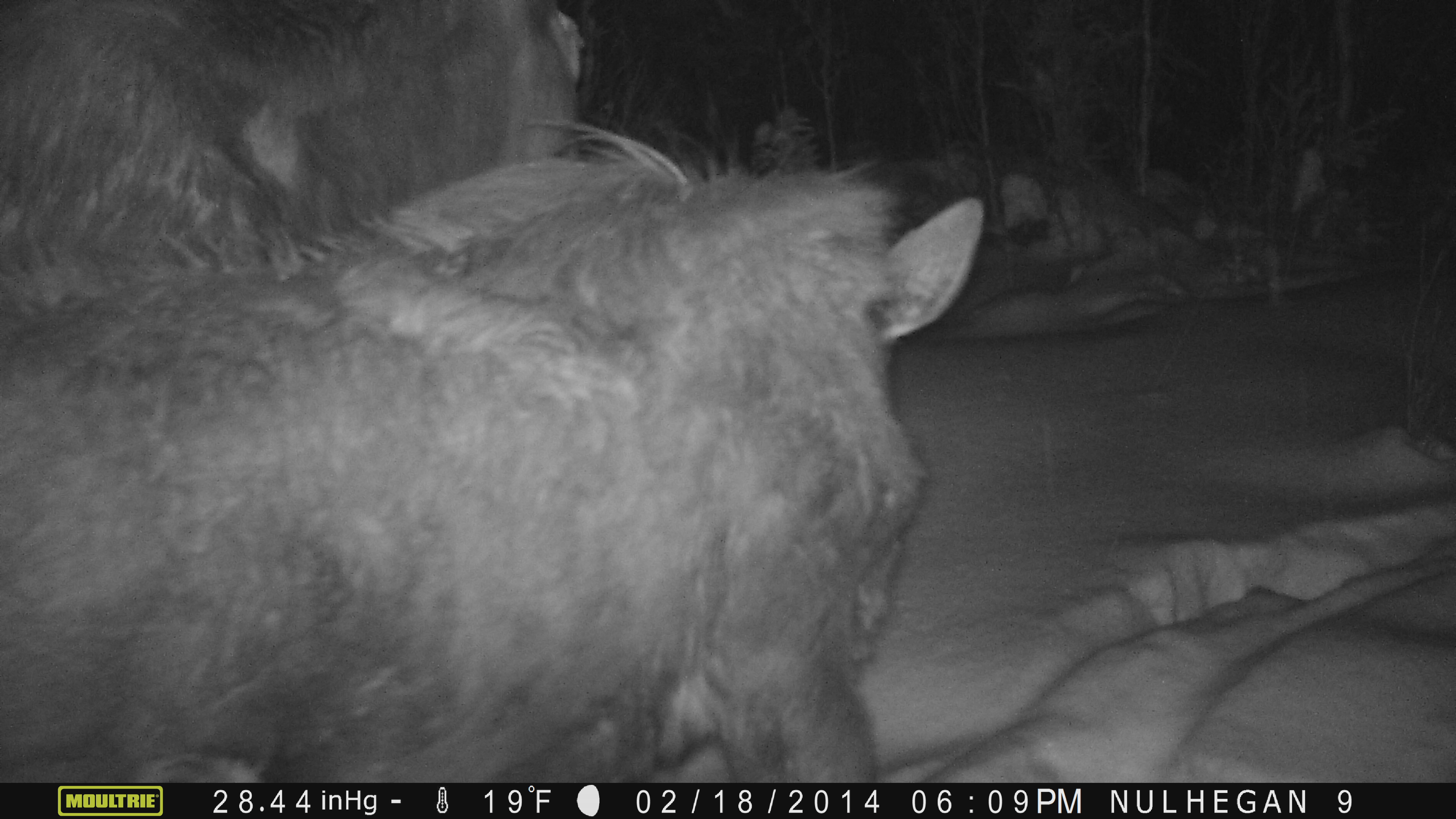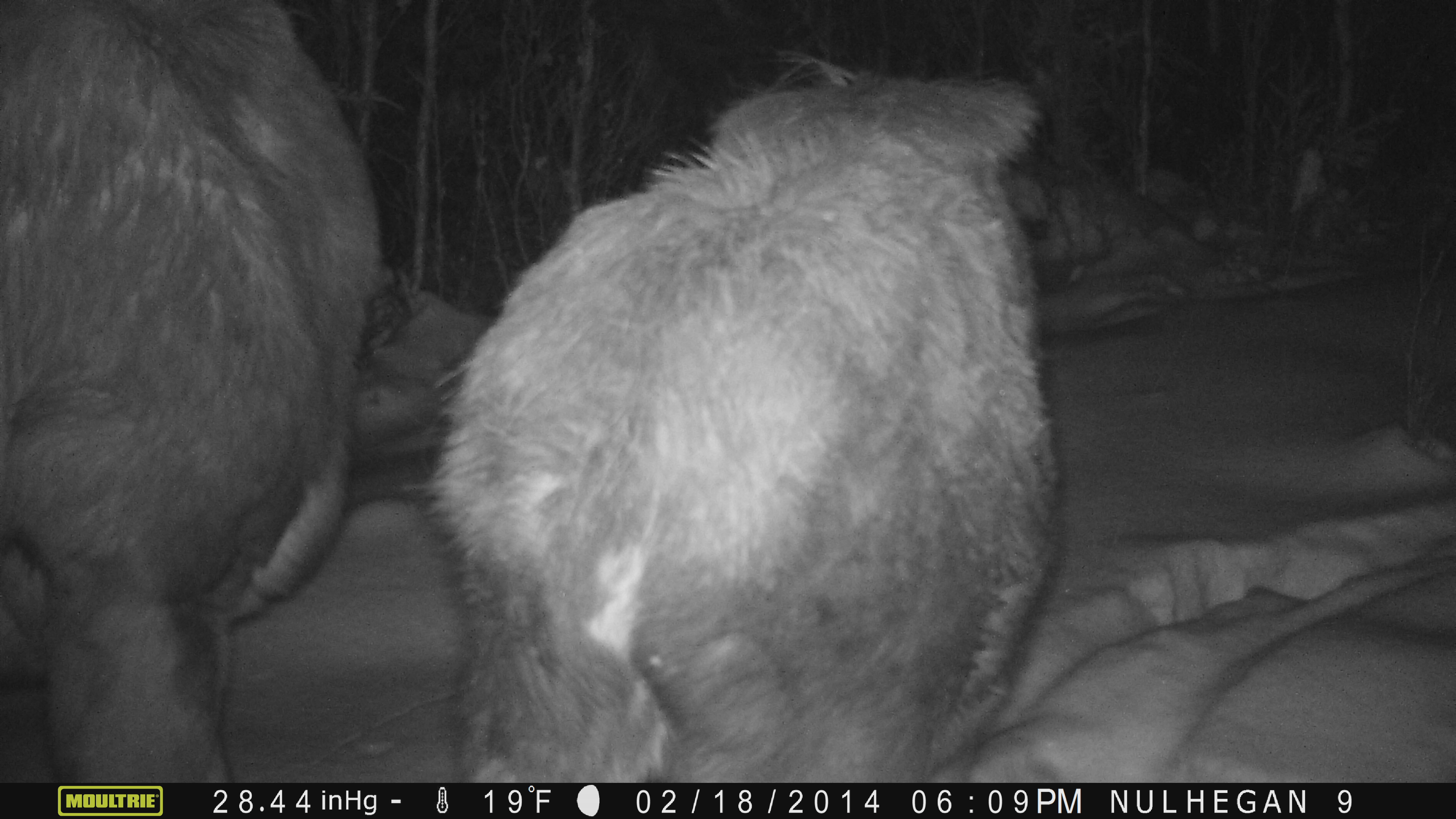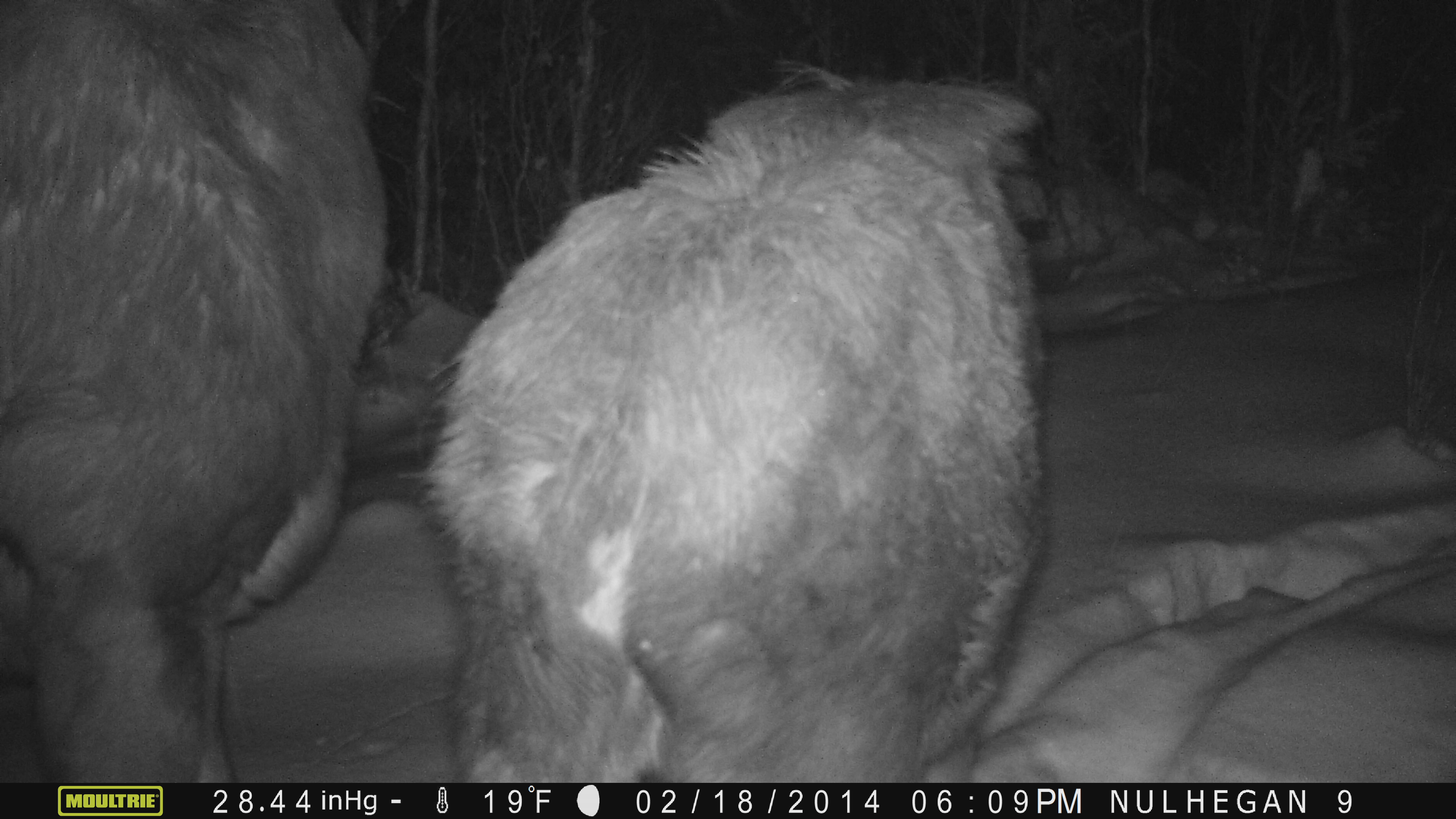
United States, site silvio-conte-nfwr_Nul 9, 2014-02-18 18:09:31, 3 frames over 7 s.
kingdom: Animalia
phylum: Chordata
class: Mammalia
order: Artiodactyla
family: Cervidae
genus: Alces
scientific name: Alces alces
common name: moose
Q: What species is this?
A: Moose (Alces alces).